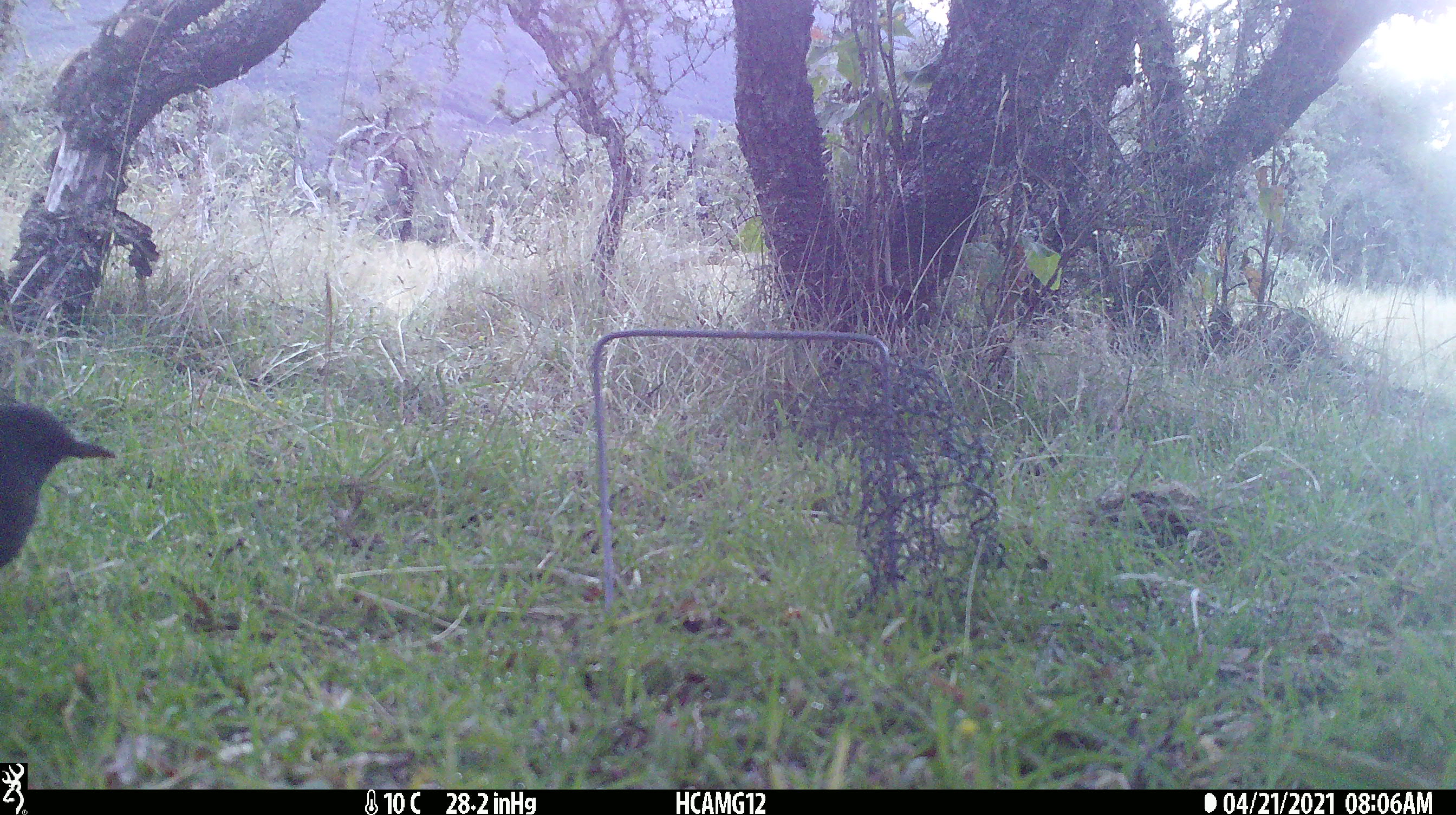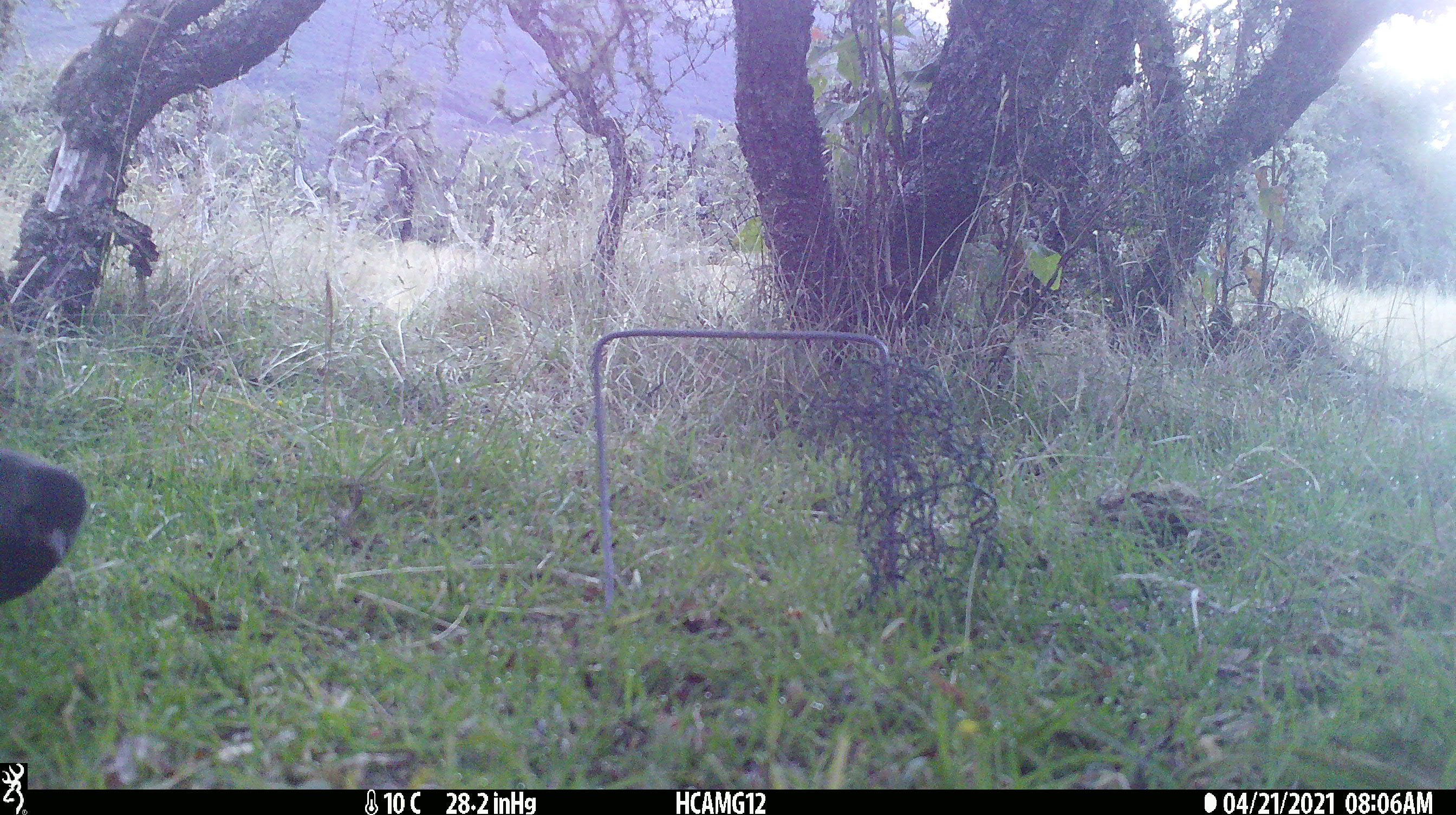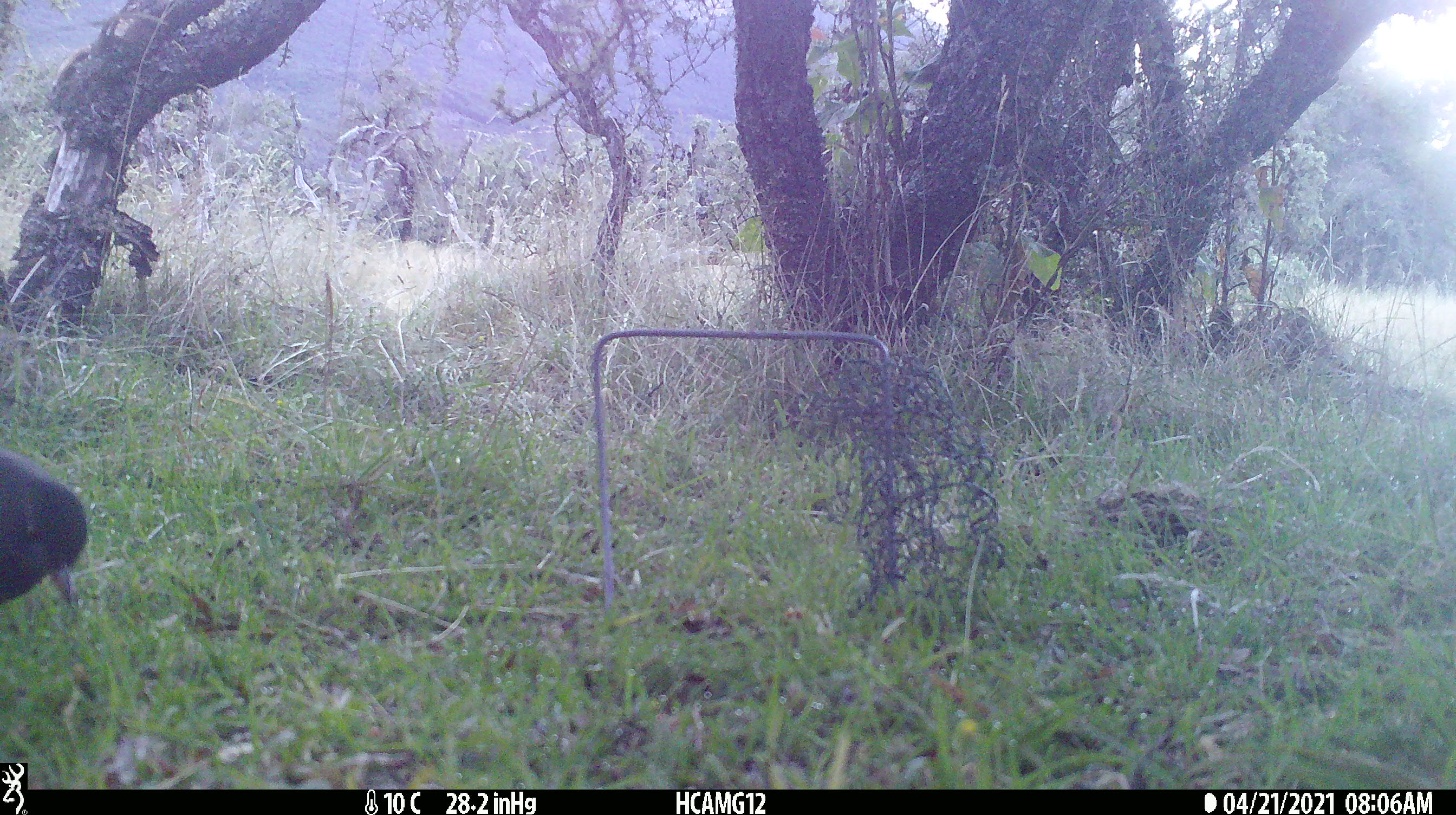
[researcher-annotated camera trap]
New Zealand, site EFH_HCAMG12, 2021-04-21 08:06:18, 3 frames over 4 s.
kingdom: Animalia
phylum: Chordata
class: Aves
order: Passeriformes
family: Turdidae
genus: Turdus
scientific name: Turdus merula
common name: eurasian blackbird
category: blackbird